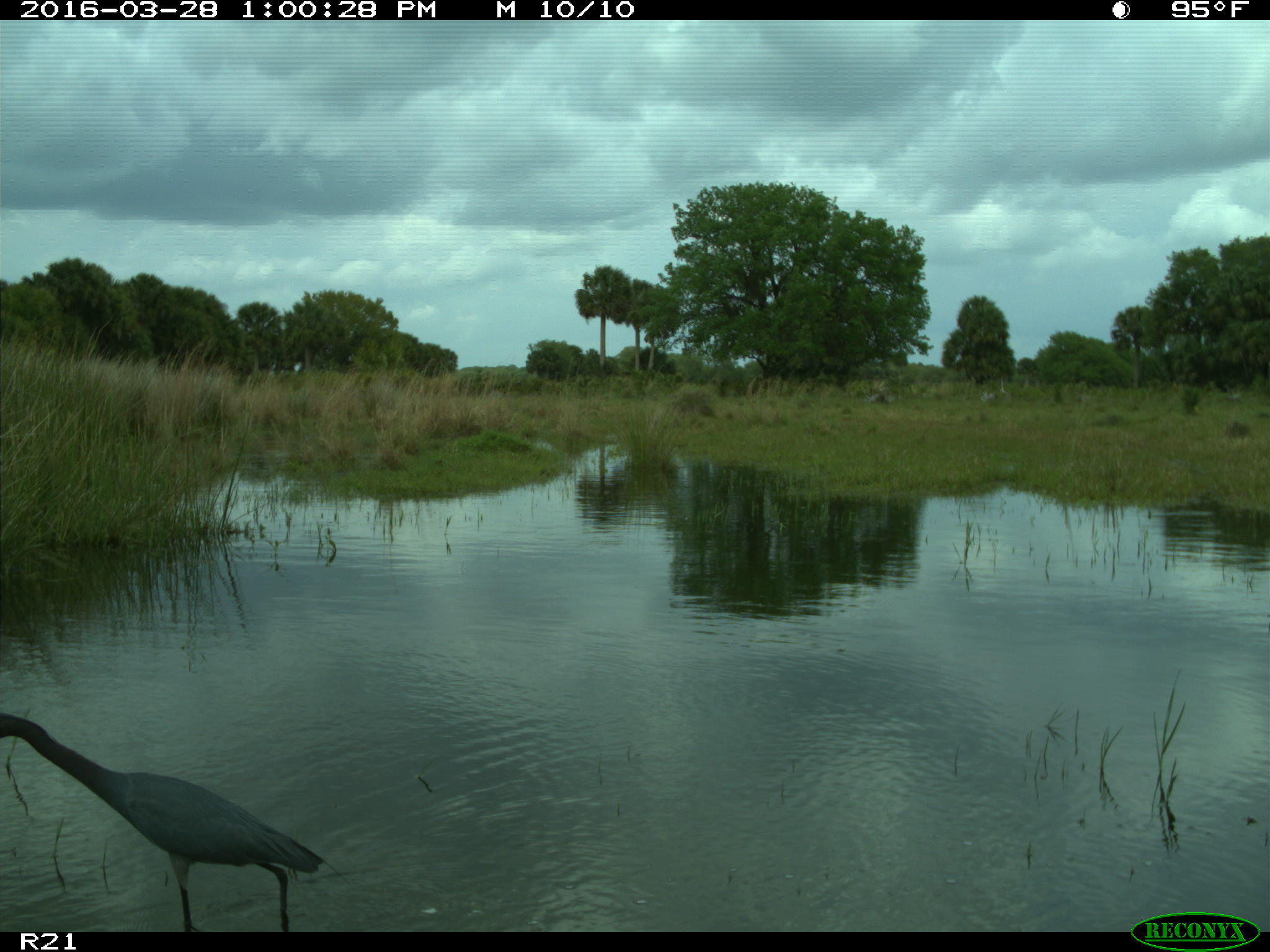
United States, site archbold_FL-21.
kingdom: Animalia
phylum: Chordata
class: Aves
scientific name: Aves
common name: birds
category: unidentified bird